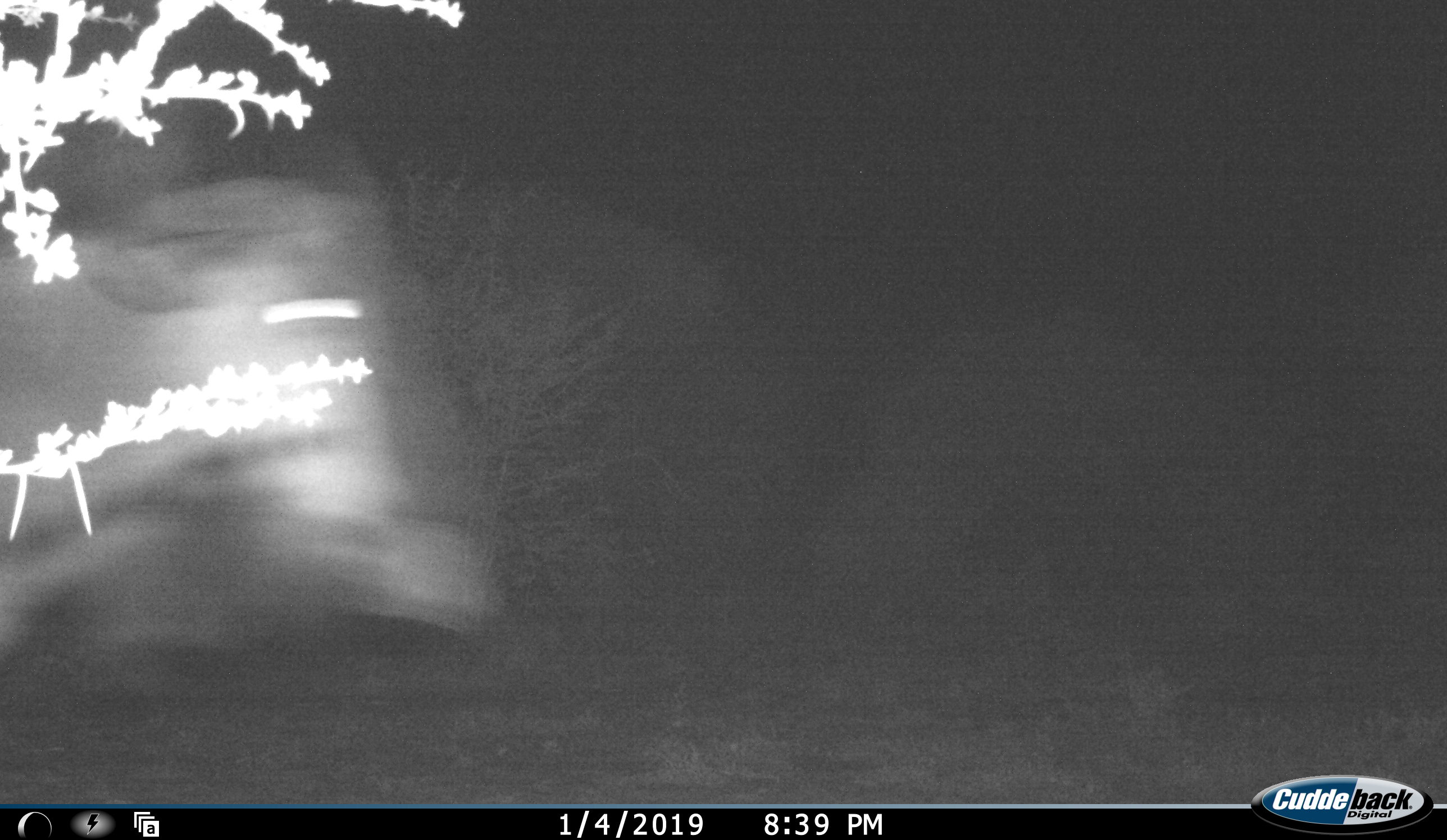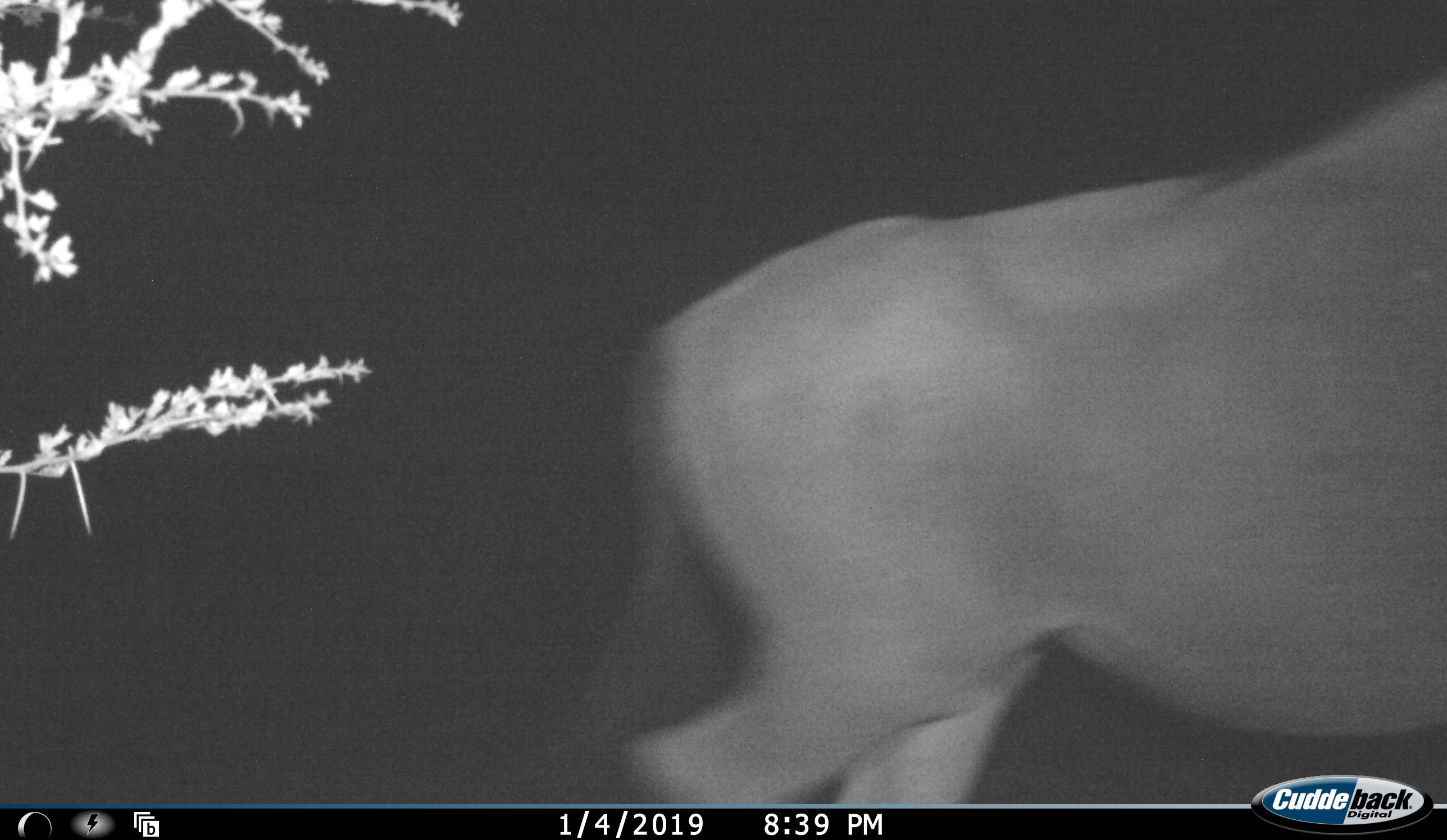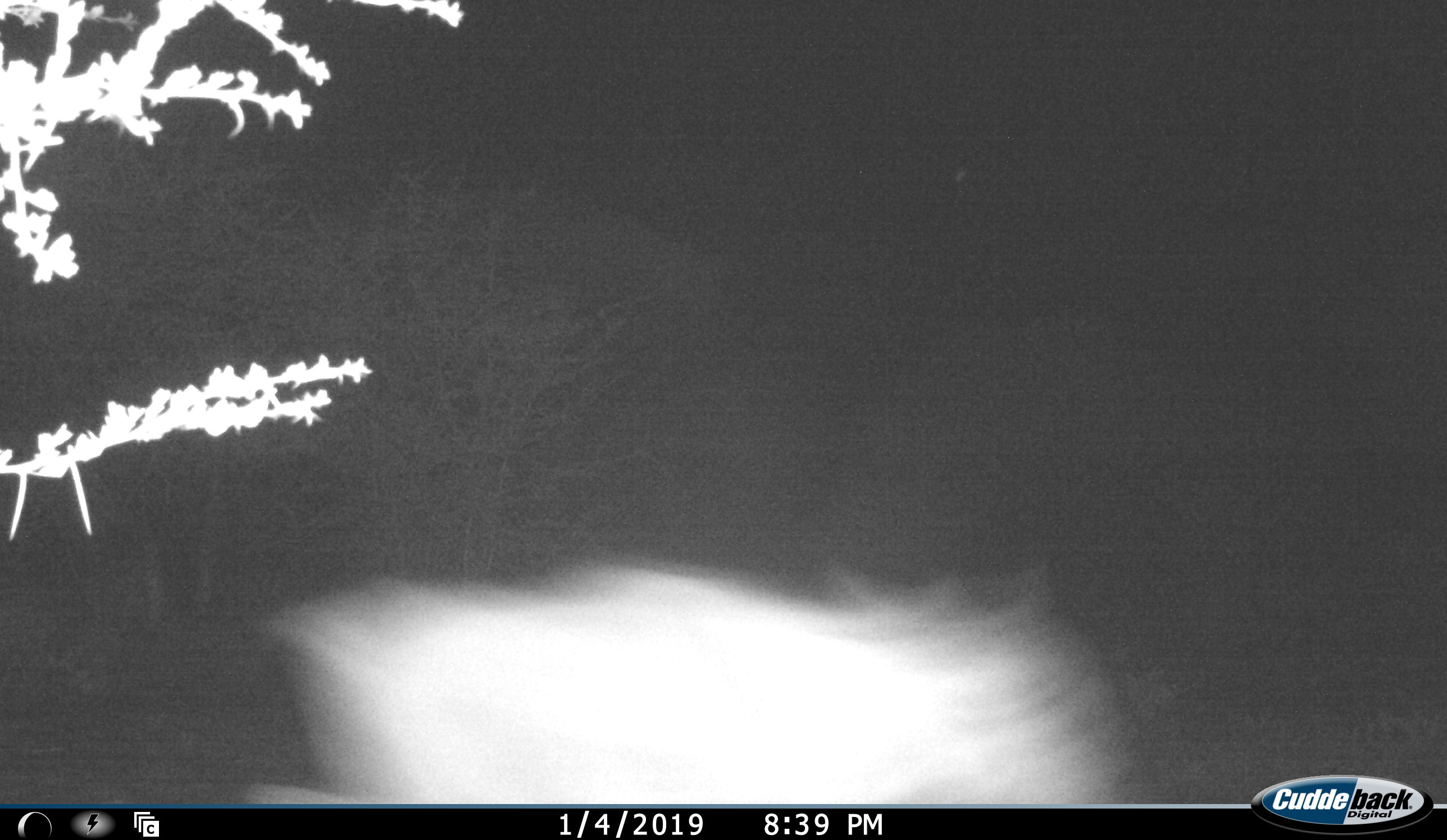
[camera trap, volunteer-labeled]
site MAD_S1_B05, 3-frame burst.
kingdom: Animalia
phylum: Chordata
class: Mammalia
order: Artiodactyla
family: Bovidae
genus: Connochaetes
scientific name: Connochaetes taurinus taurinus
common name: blue wildebeest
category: wildebeestblue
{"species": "wildebeestblue (blue wildebeest) (Connochaetes taurinus taurinus)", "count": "1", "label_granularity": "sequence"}